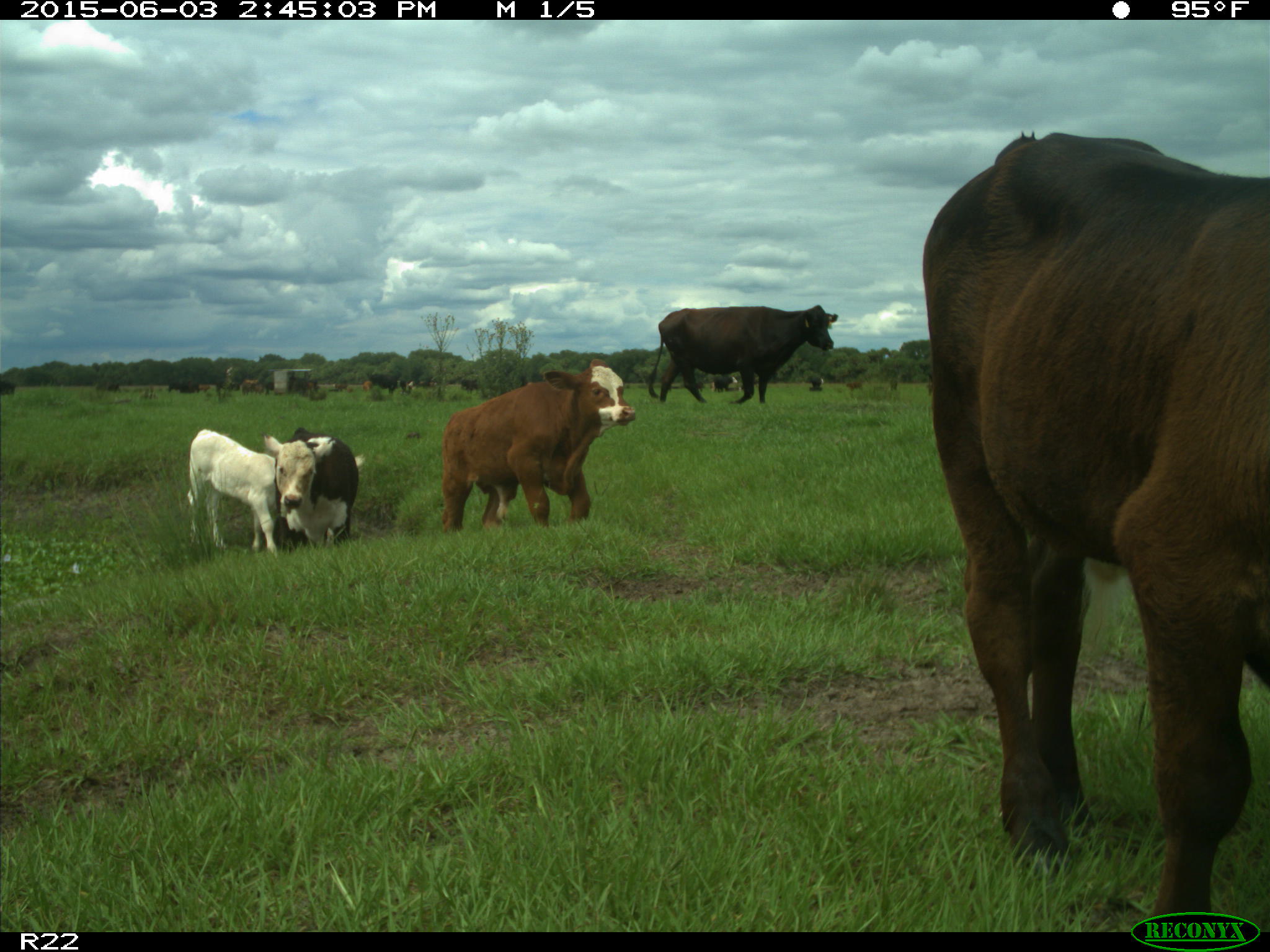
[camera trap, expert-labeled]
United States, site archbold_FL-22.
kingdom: Animalia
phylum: Chordata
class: Mammalia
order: Artiodactyla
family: Bovidae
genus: Bos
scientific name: Bos taurus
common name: domestic cow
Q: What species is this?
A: Bos taurus (domestic cow).